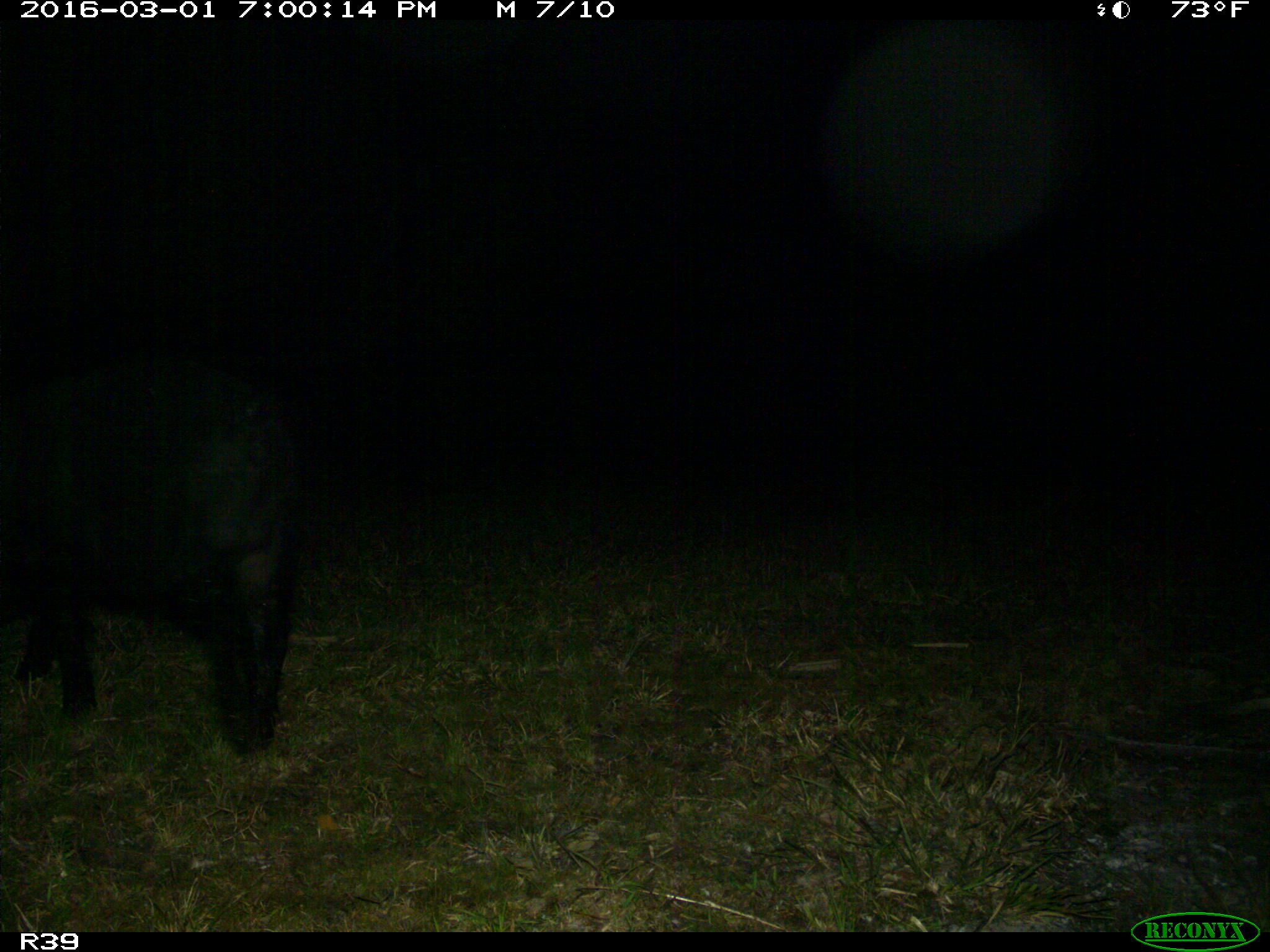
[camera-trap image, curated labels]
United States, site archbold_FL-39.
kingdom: Animalia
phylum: Chordata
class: Mammalia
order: Artiodactyla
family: Suidae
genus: Sus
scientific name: Sus scrofa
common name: wild boar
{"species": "Sus scrofa (wild boar)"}